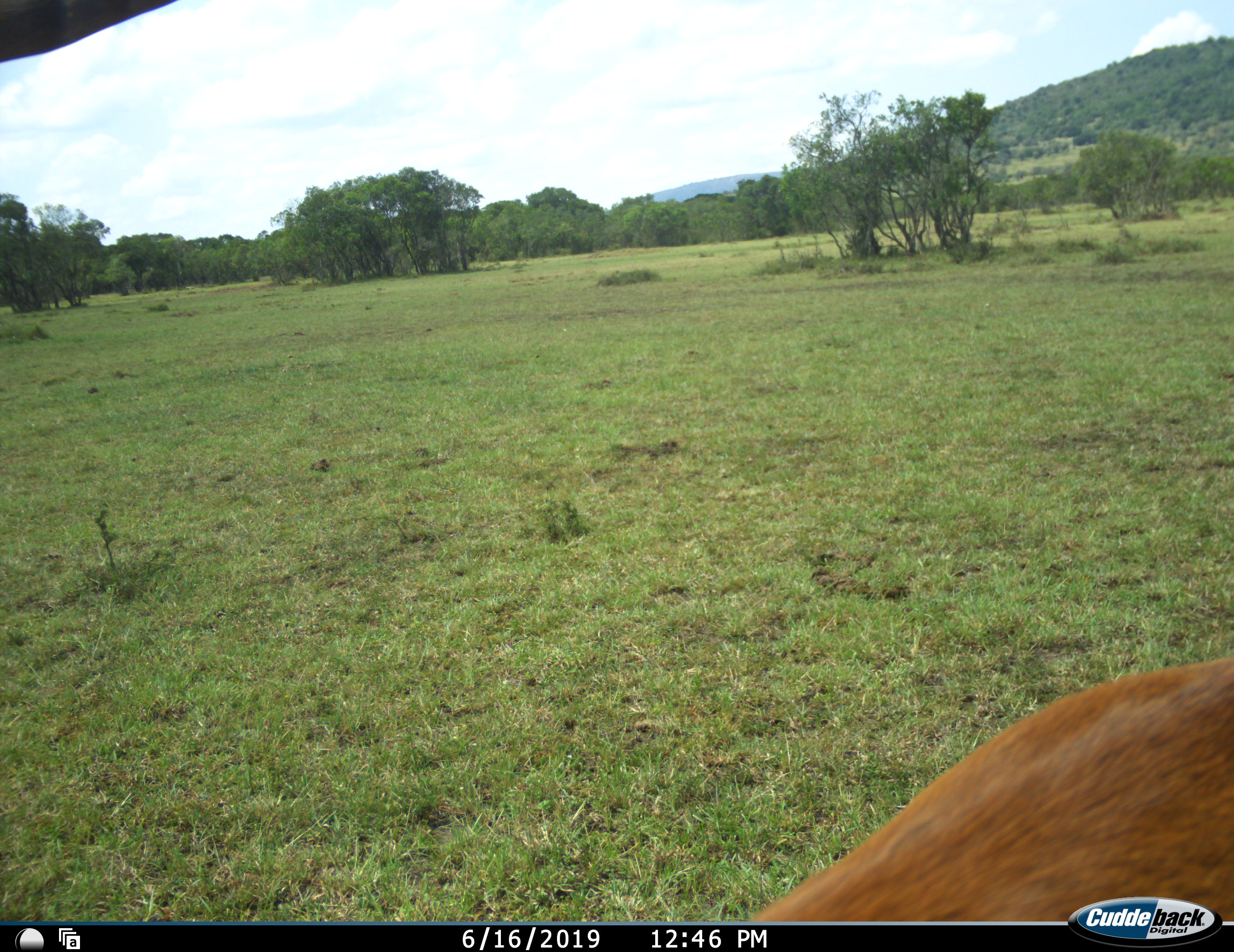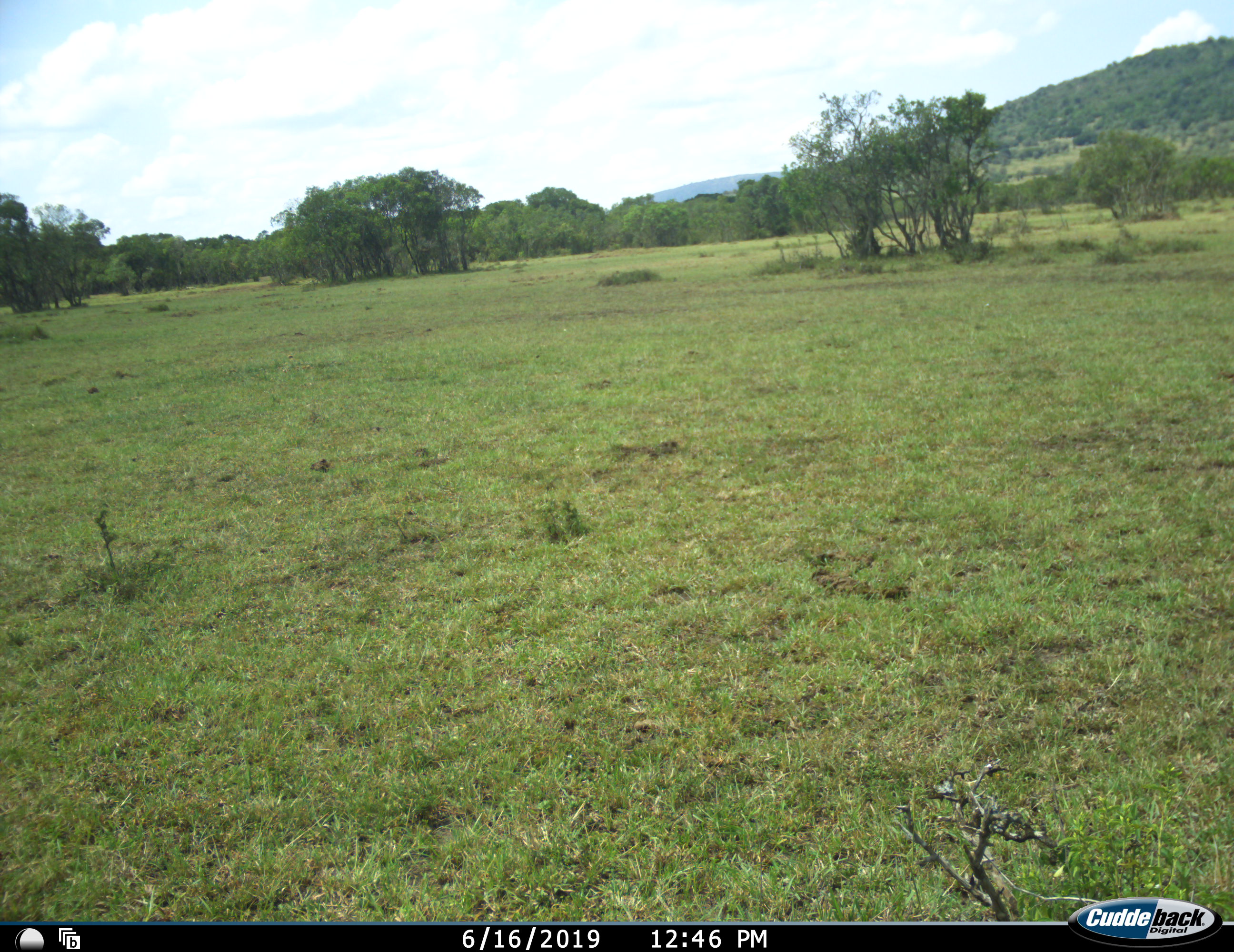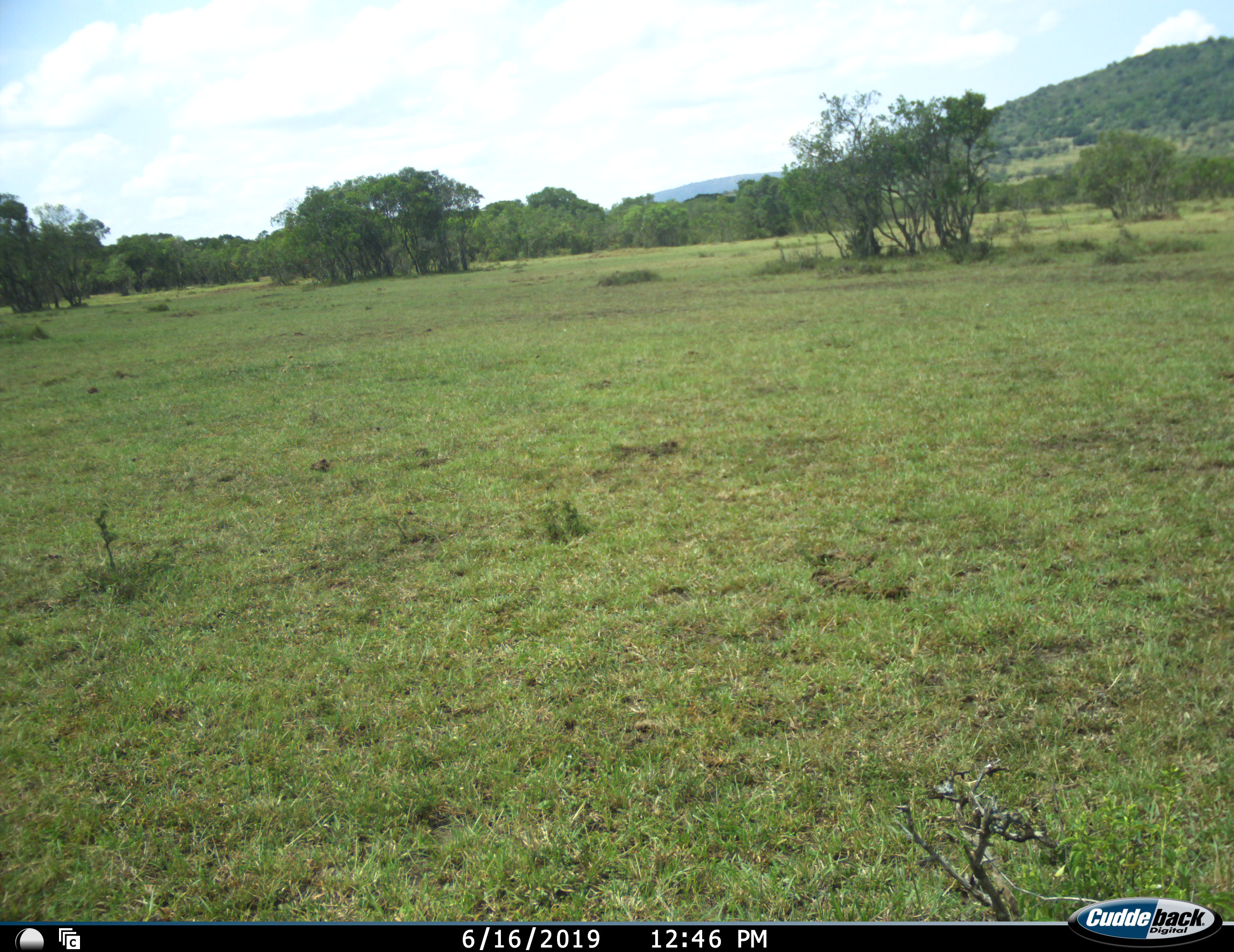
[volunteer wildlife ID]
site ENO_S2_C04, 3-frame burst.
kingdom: Animalia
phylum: Chordata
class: Mammalia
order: Artiodactyla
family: Bovidae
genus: Aepyceros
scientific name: Aepyceros melampus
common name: impala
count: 1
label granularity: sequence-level